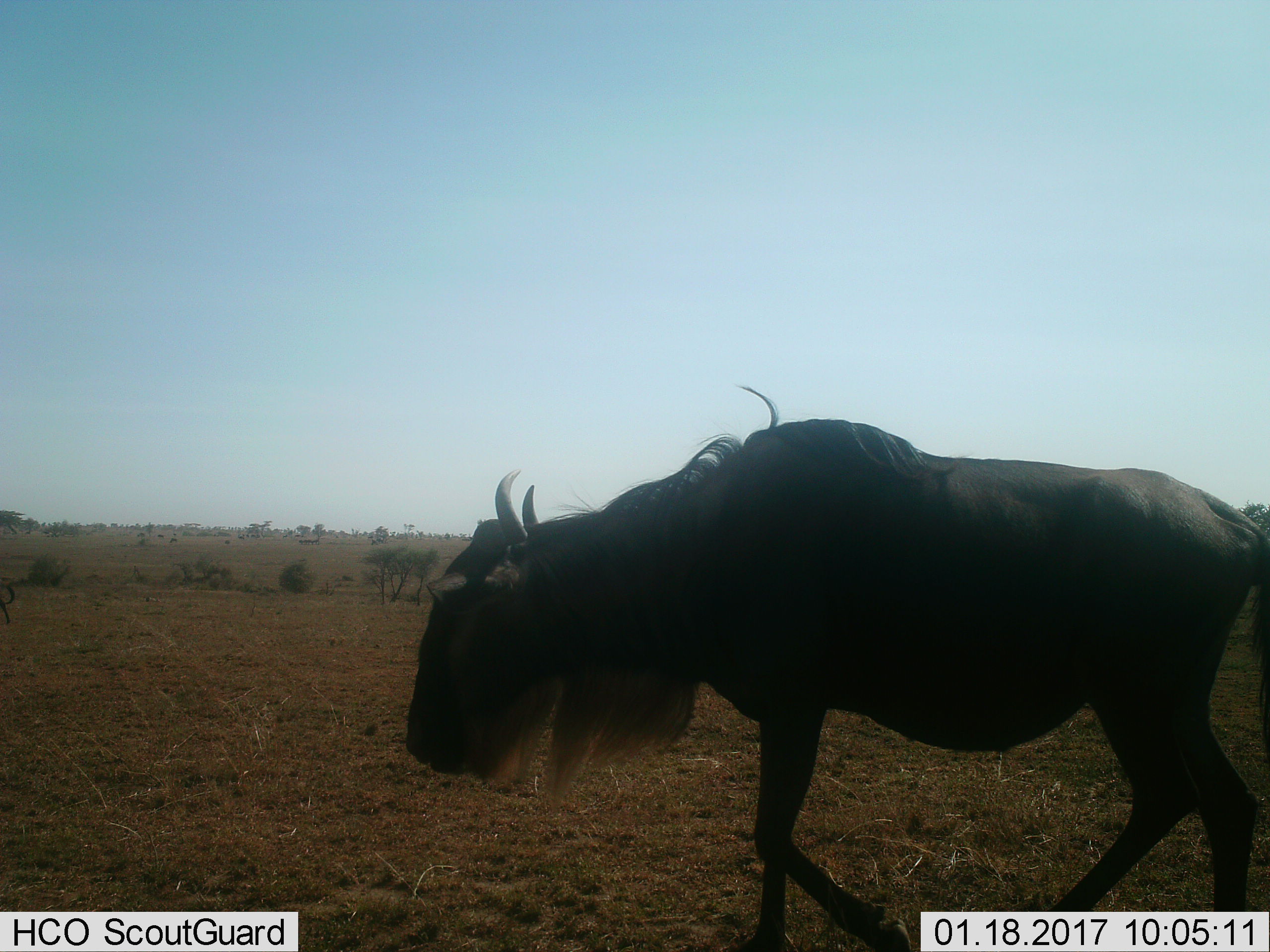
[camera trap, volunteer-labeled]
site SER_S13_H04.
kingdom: Animalia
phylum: Chordata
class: Mammalia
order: Artiodactyla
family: Bovidae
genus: Connochaetes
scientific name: Connochaetes taurinus taurinus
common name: blue wildebeest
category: wildebeestblue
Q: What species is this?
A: Wildebeestblue (blue wildebeest) (Connochaetes taurinus taurinus).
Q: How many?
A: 1.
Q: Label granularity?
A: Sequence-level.